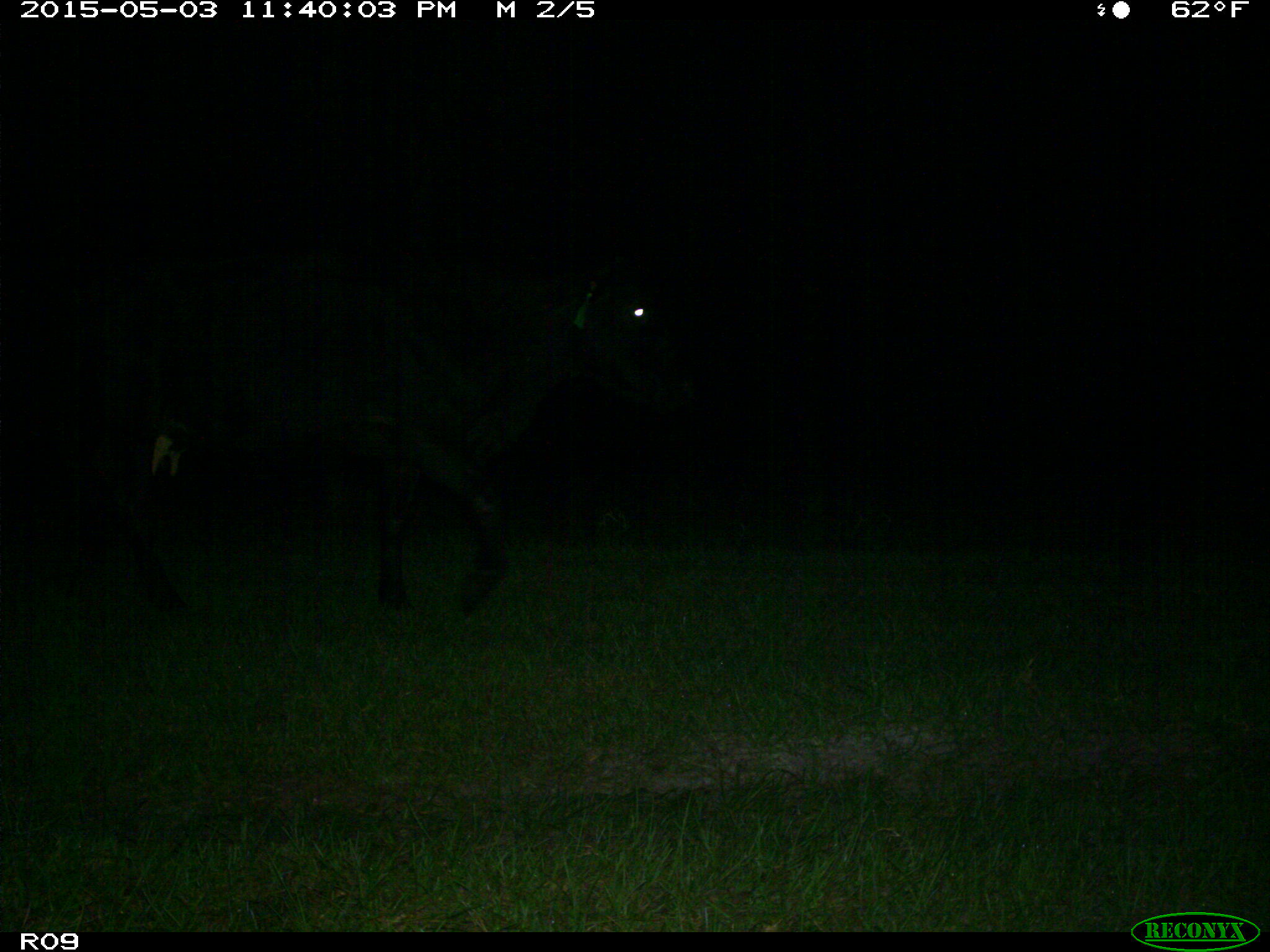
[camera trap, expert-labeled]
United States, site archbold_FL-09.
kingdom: Animalia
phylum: Chordata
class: Mammalia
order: Artiodactyla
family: Bovidae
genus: Bos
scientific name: Bos taurus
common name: domestic cow